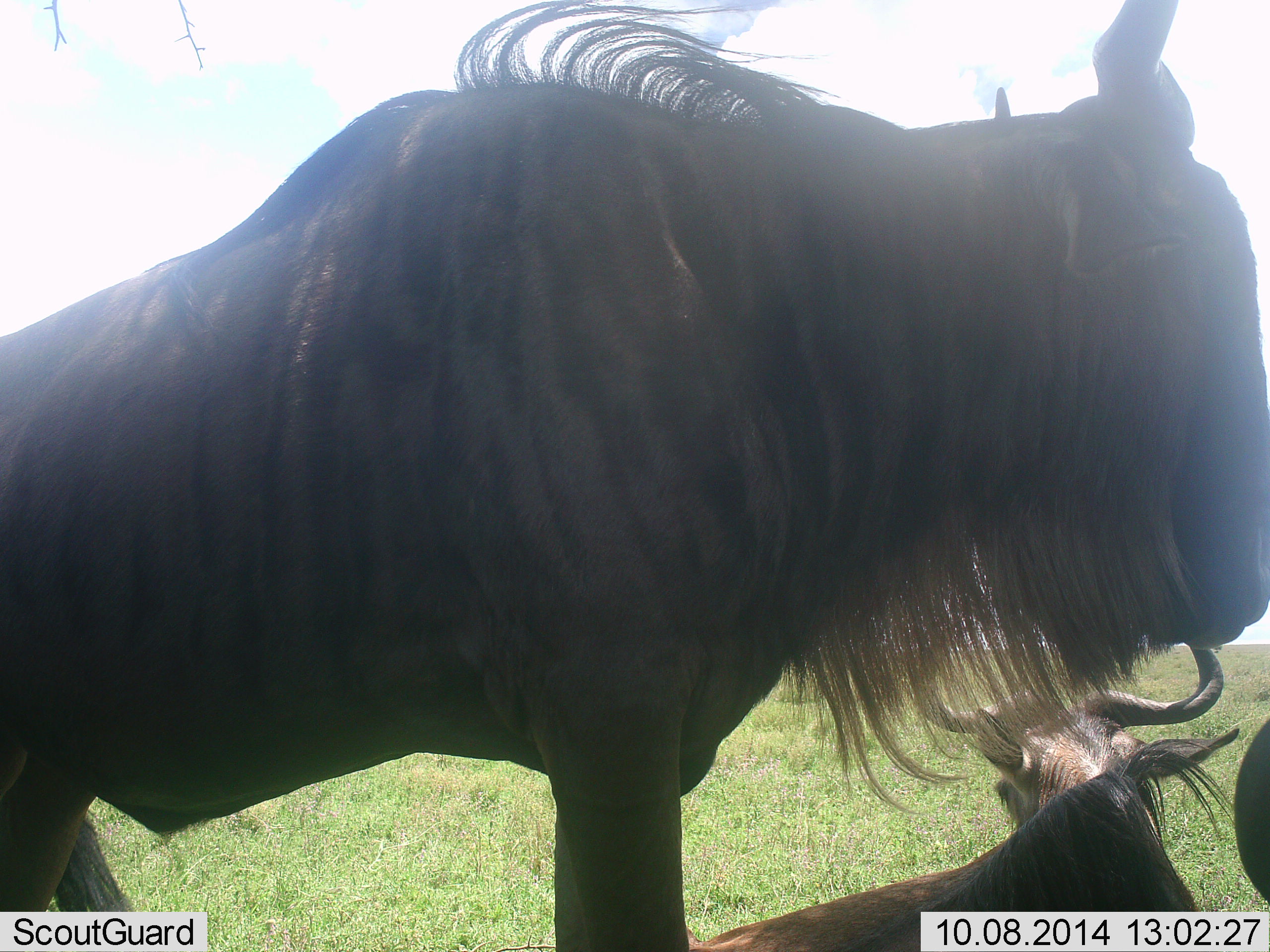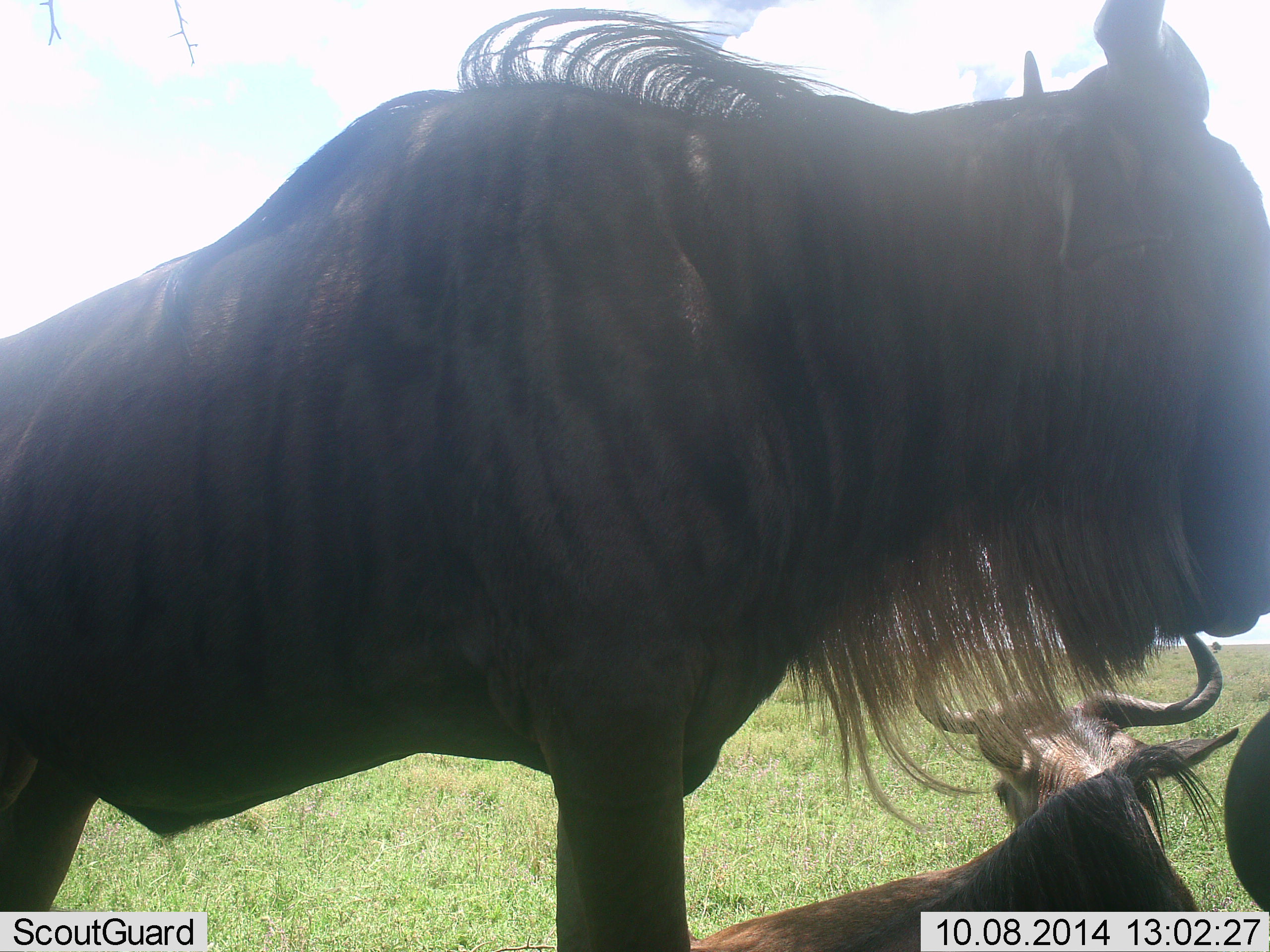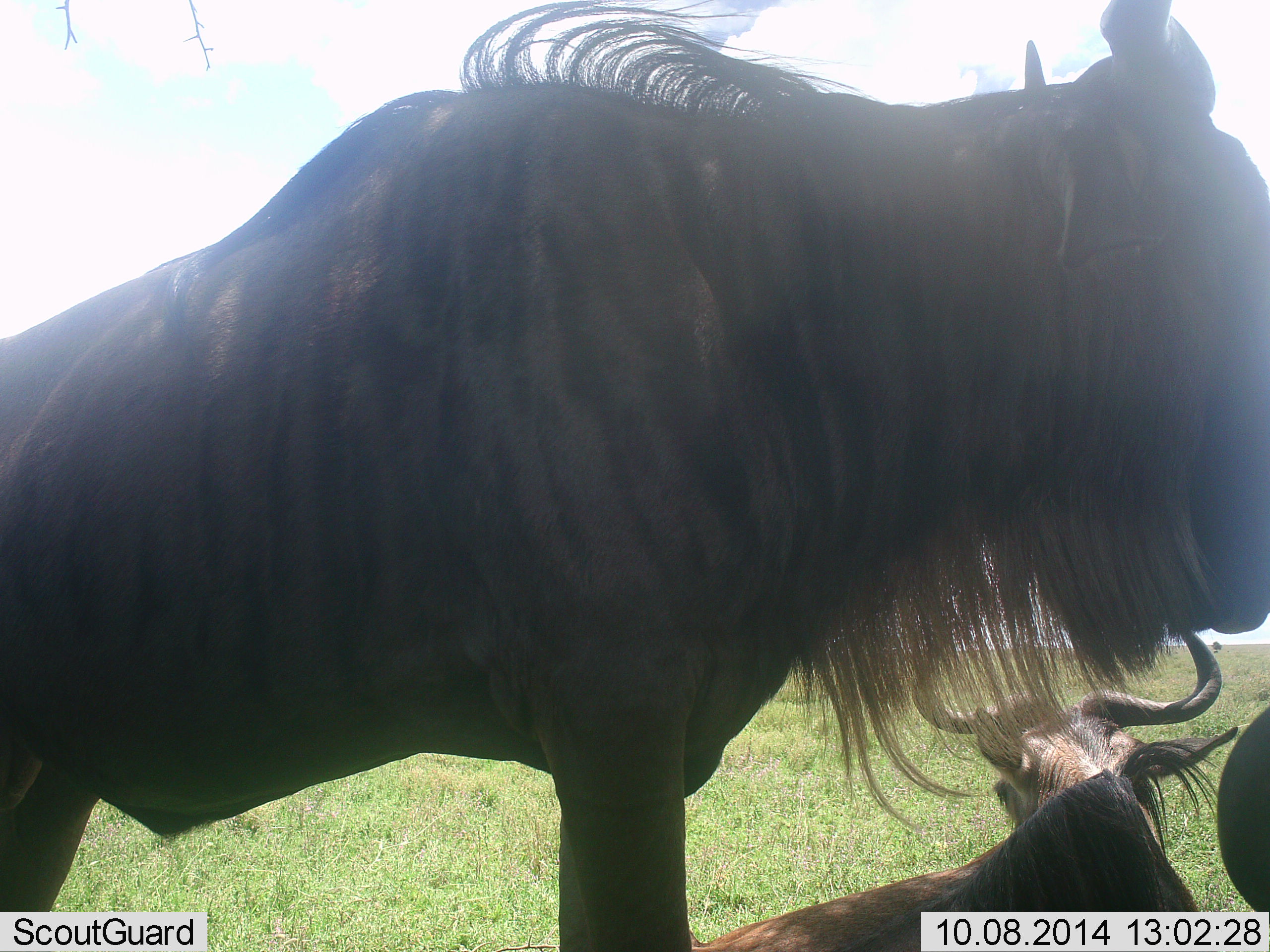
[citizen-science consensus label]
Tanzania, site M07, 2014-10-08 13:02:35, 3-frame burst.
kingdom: Animalia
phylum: Chordata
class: Mammalia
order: Artiodactyla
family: Bovidae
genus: Connochaetes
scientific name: Connochaetes taurinus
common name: blue wildebeest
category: wildebeest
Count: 3.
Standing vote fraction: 90%.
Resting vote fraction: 90%.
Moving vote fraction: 0%.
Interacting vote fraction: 0%.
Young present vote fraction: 0%.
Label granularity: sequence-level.